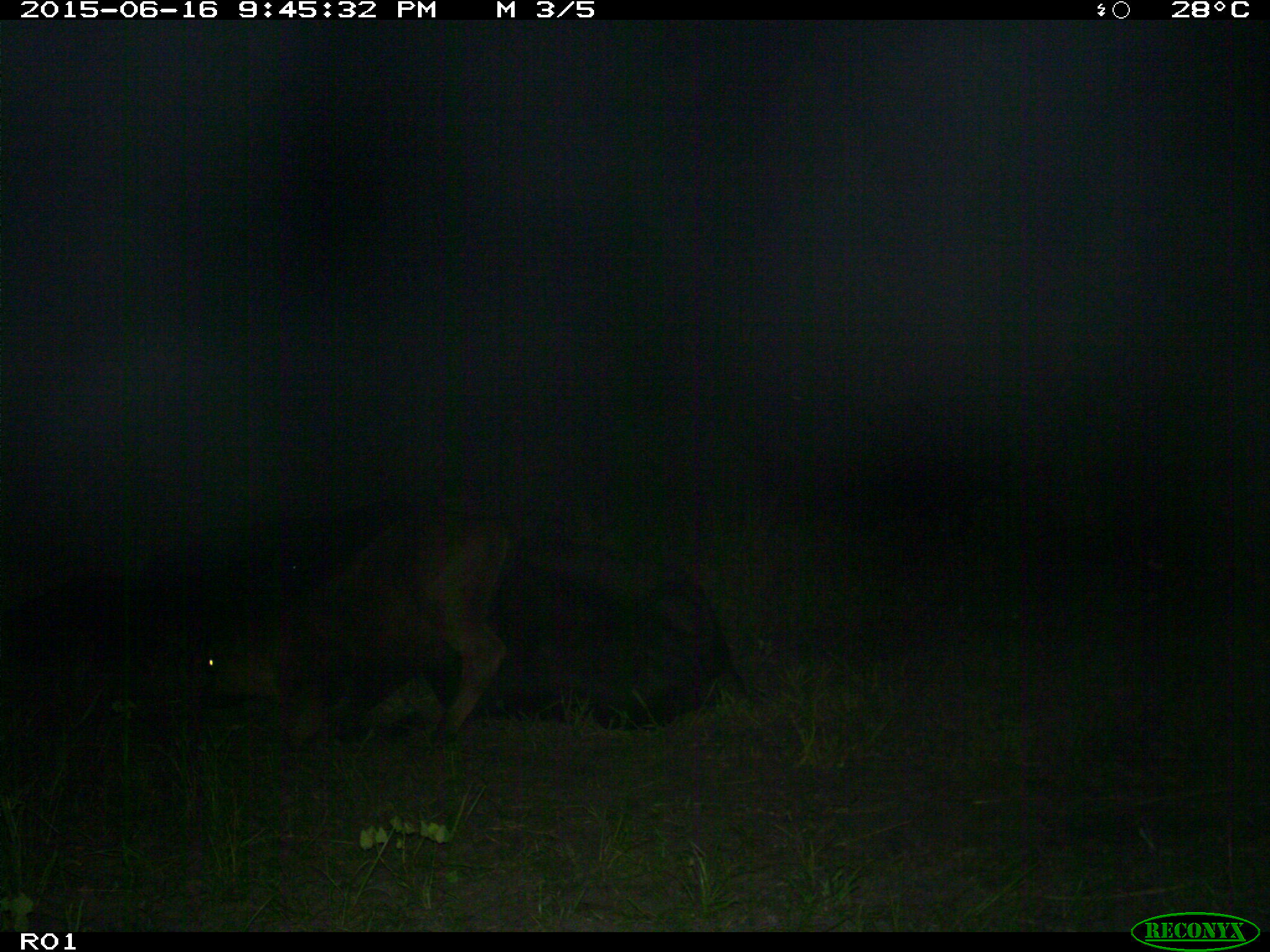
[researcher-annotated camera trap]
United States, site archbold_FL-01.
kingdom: Animalia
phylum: Chordata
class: Mammalia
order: Artiodactyla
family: Bovidae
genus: Bos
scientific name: Bos taurus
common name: domestic cow